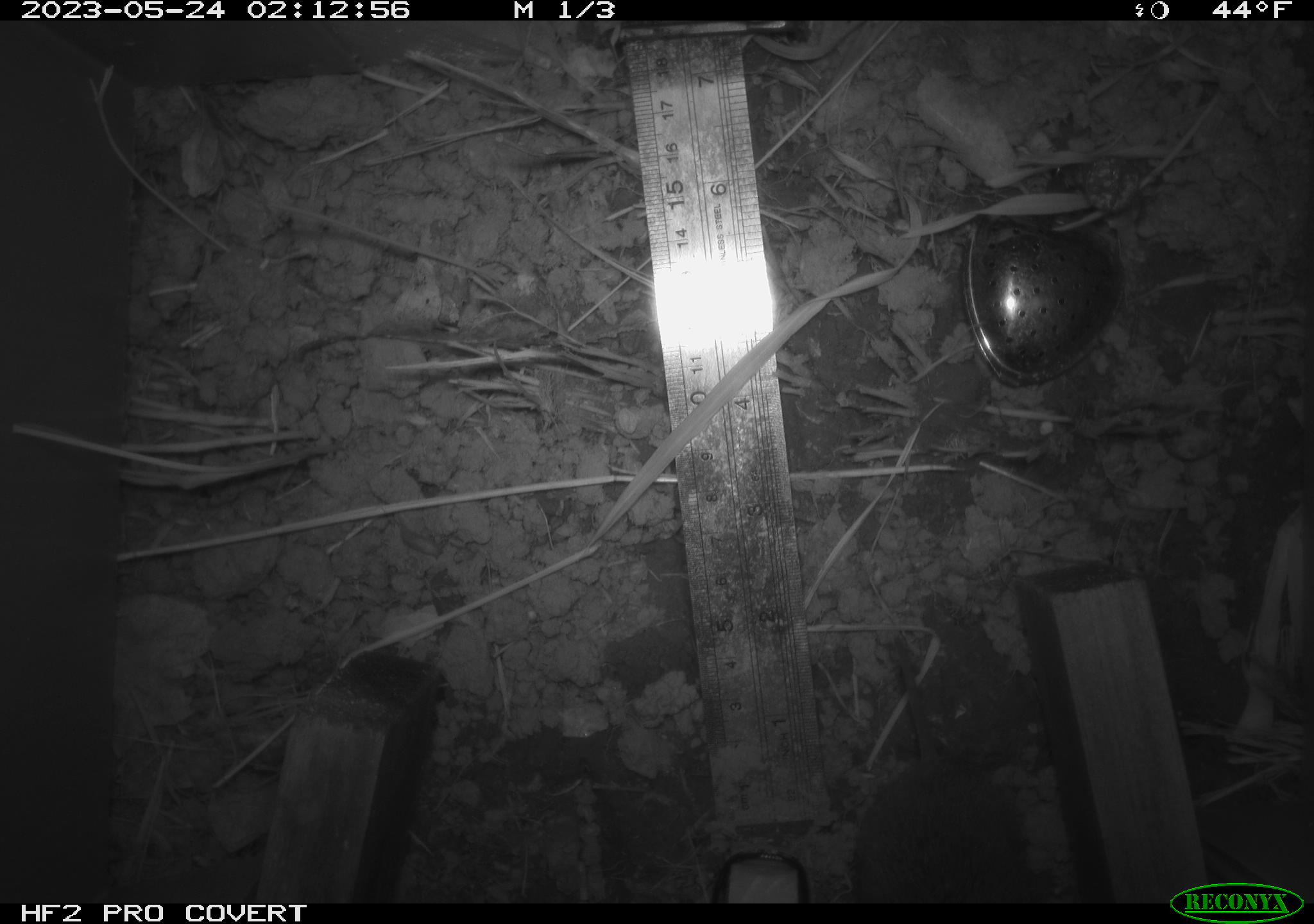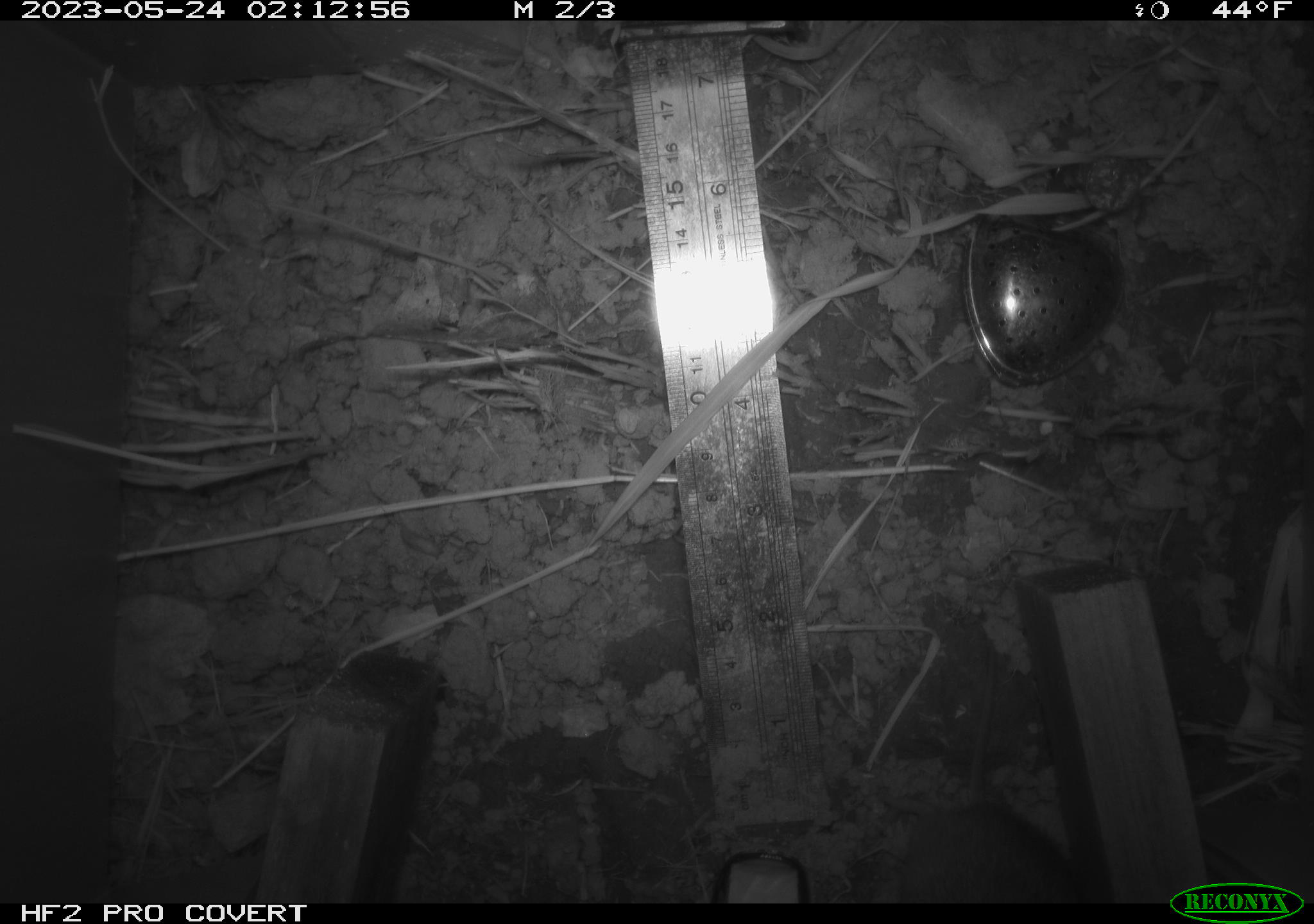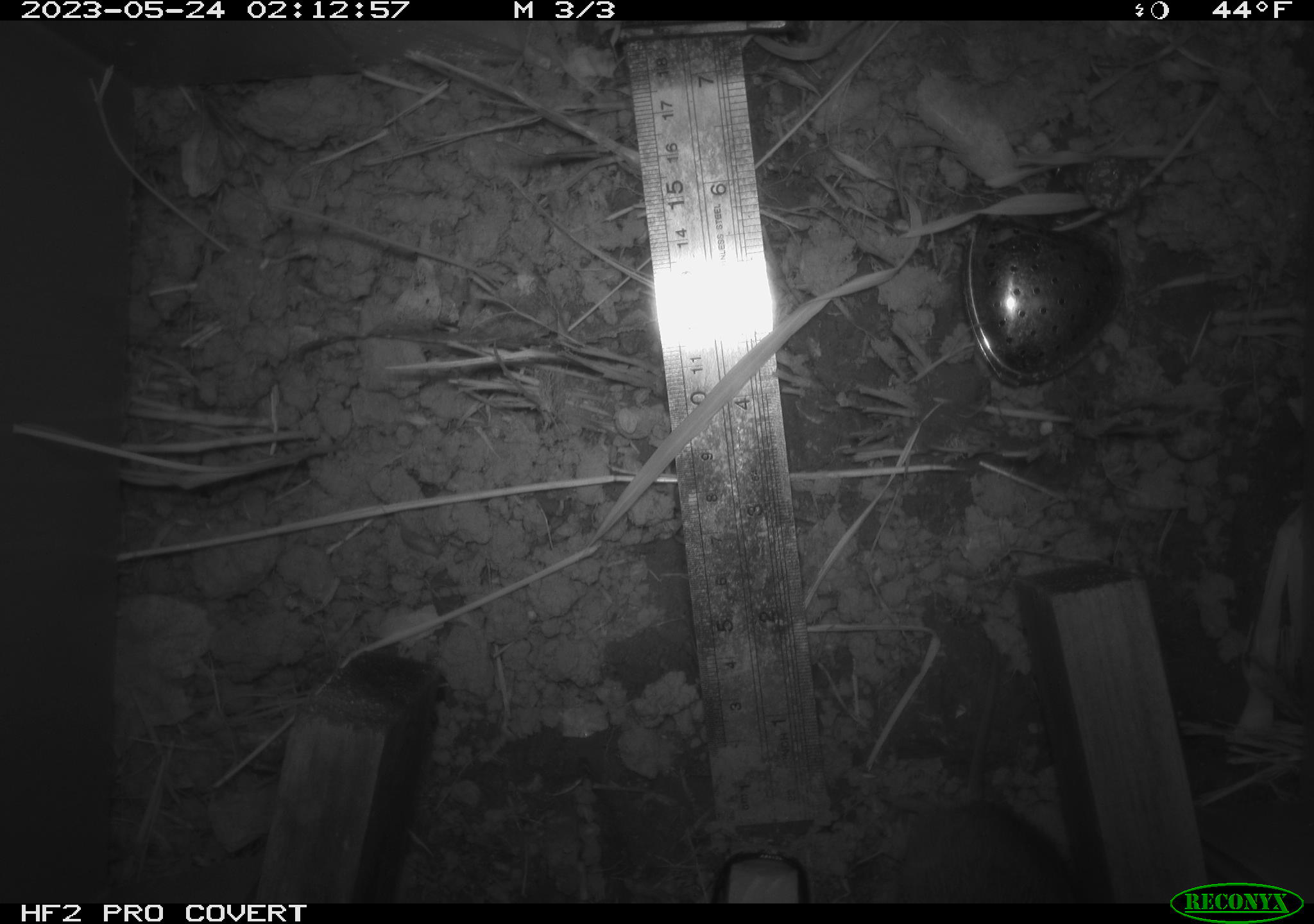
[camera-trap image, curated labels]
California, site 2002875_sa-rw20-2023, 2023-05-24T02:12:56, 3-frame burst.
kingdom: Animalia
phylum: Chordata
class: Mammalia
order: Rodentia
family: Cricetidae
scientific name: Arvicolinae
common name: voles, lemmings, and muskrats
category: arvicolinae subfamily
Arvicolinae subfamily (voles, lemmings, and muskrats) (Arvicolinae).